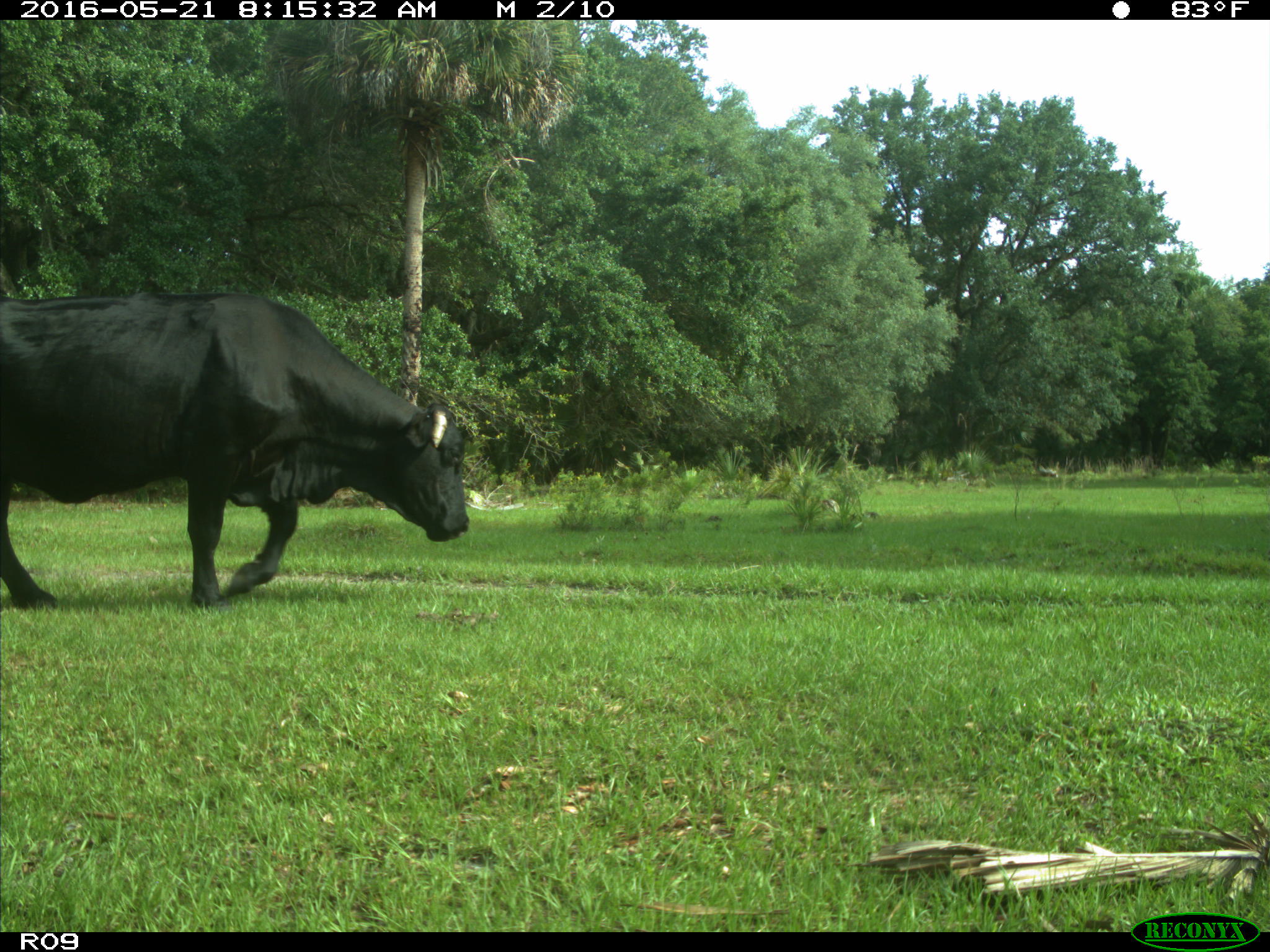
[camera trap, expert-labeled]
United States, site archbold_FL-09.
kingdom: Animalia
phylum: Chordata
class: Mammalia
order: Artiodactyla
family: Bovidae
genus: Bos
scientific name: Bos taurus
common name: domestic cow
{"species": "Bos taurus (domestic cow)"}